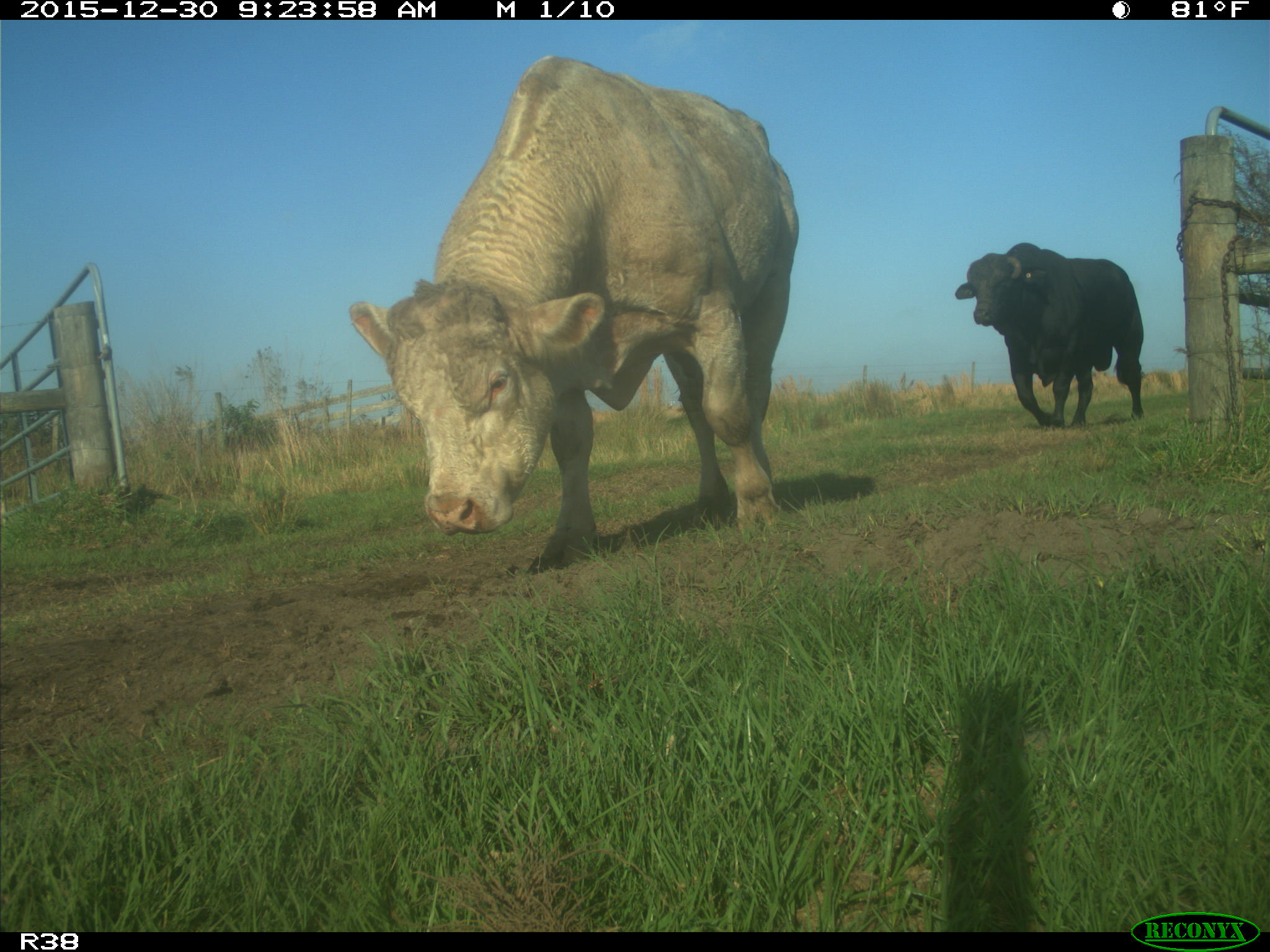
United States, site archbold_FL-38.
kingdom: Animalia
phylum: Chordata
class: Mammalia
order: Artiodactyla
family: Bovidae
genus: Bos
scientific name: Bos taurus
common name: domestic cow